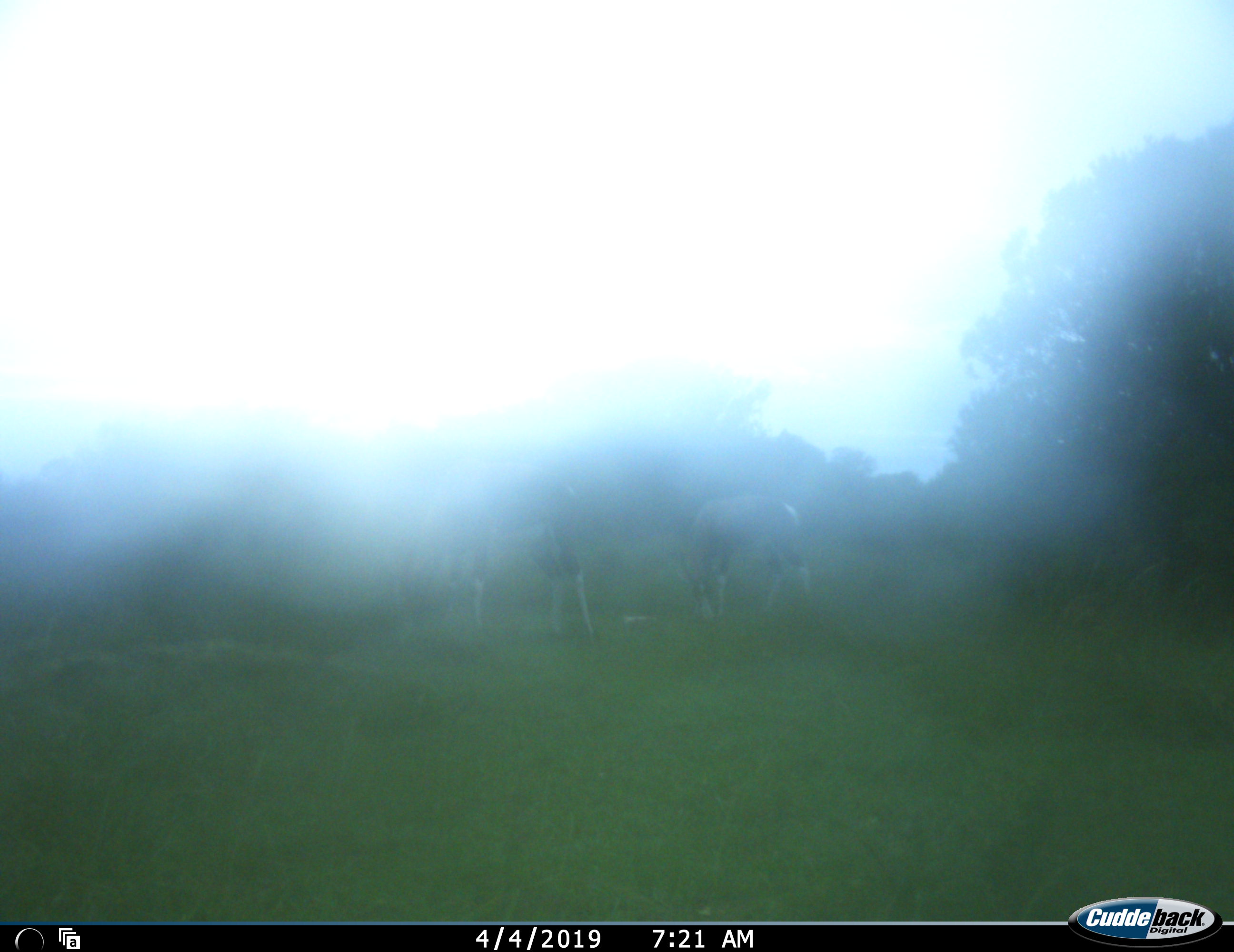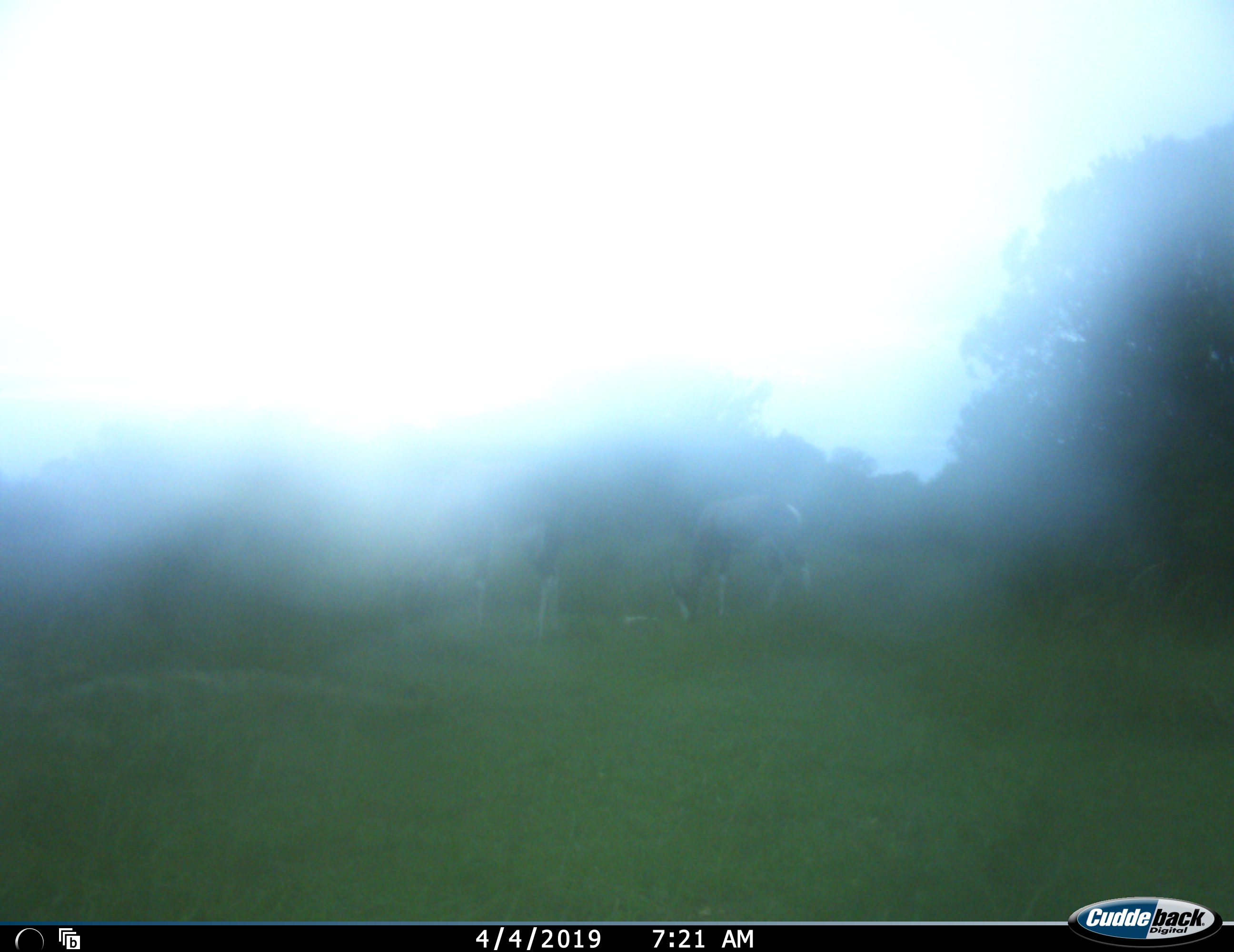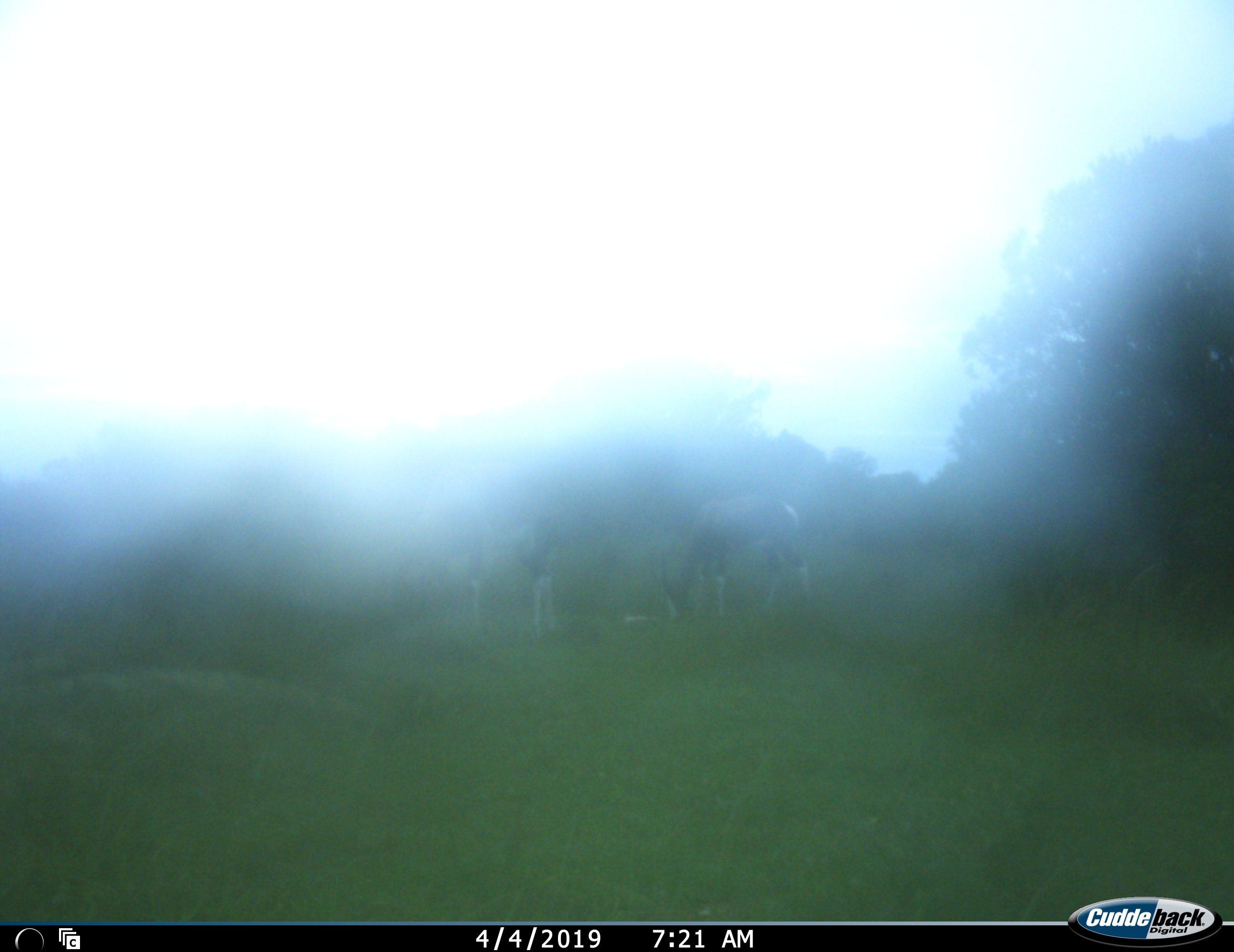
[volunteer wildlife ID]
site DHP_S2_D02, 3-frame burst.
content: unidentified animal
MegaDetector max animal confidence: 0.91